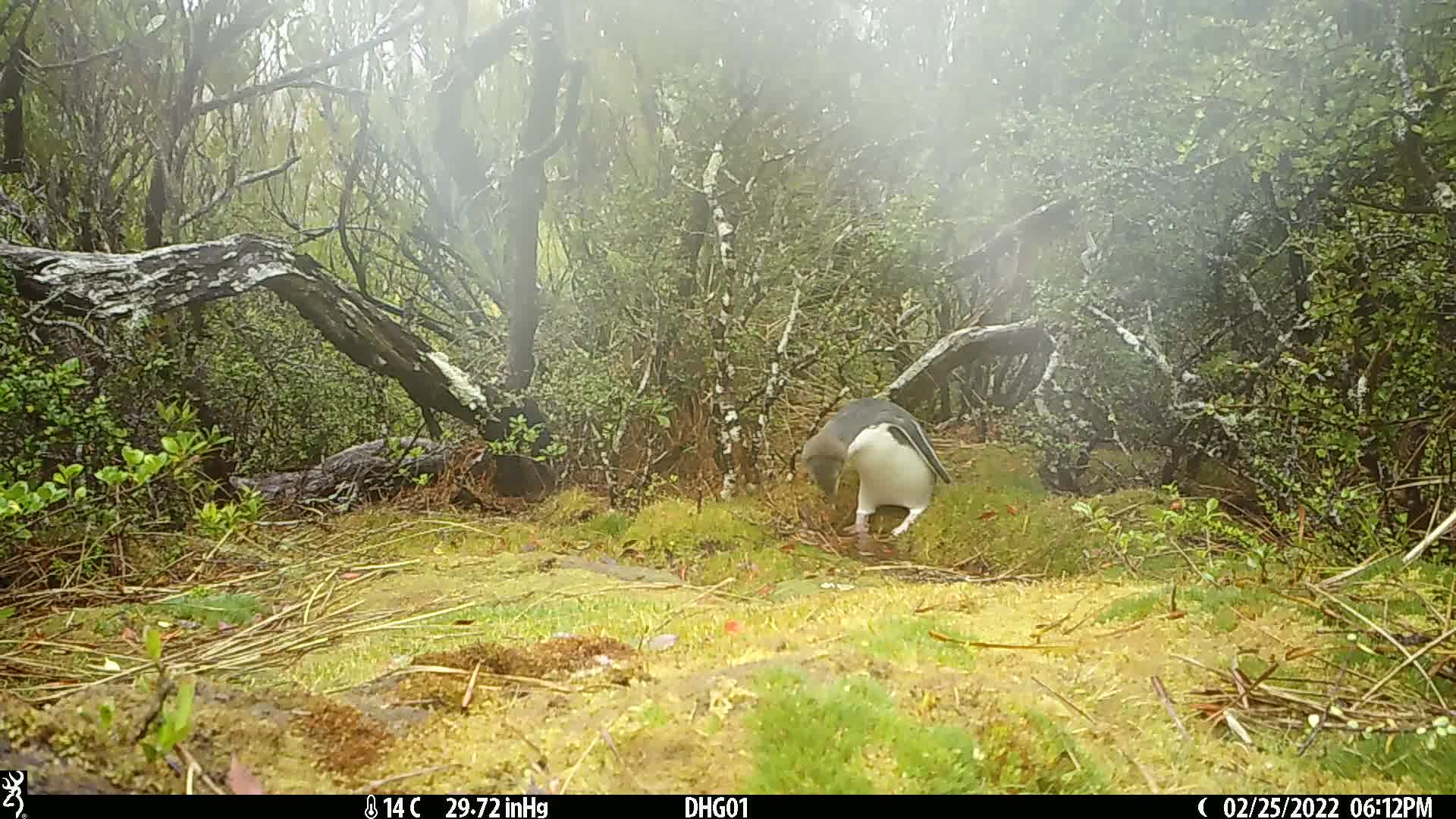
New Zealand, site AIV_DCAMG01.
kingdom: Animalia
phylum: Chordata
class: Aves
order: Sphenisciformes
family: Spheniscidae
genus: Megadyptes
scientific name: Megadyptes antipodes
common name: yellow-eyed penguin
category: yellow eyed penguin